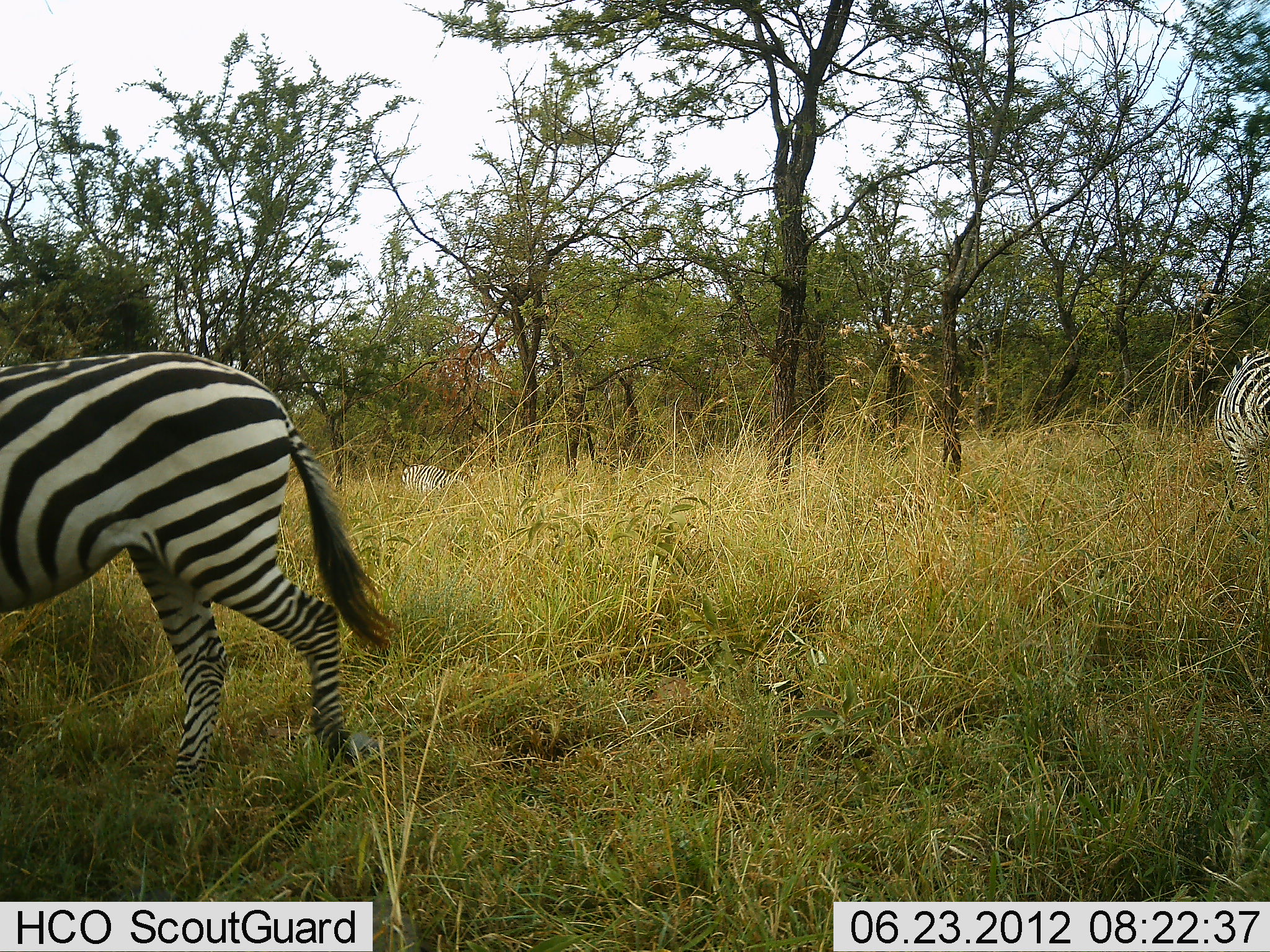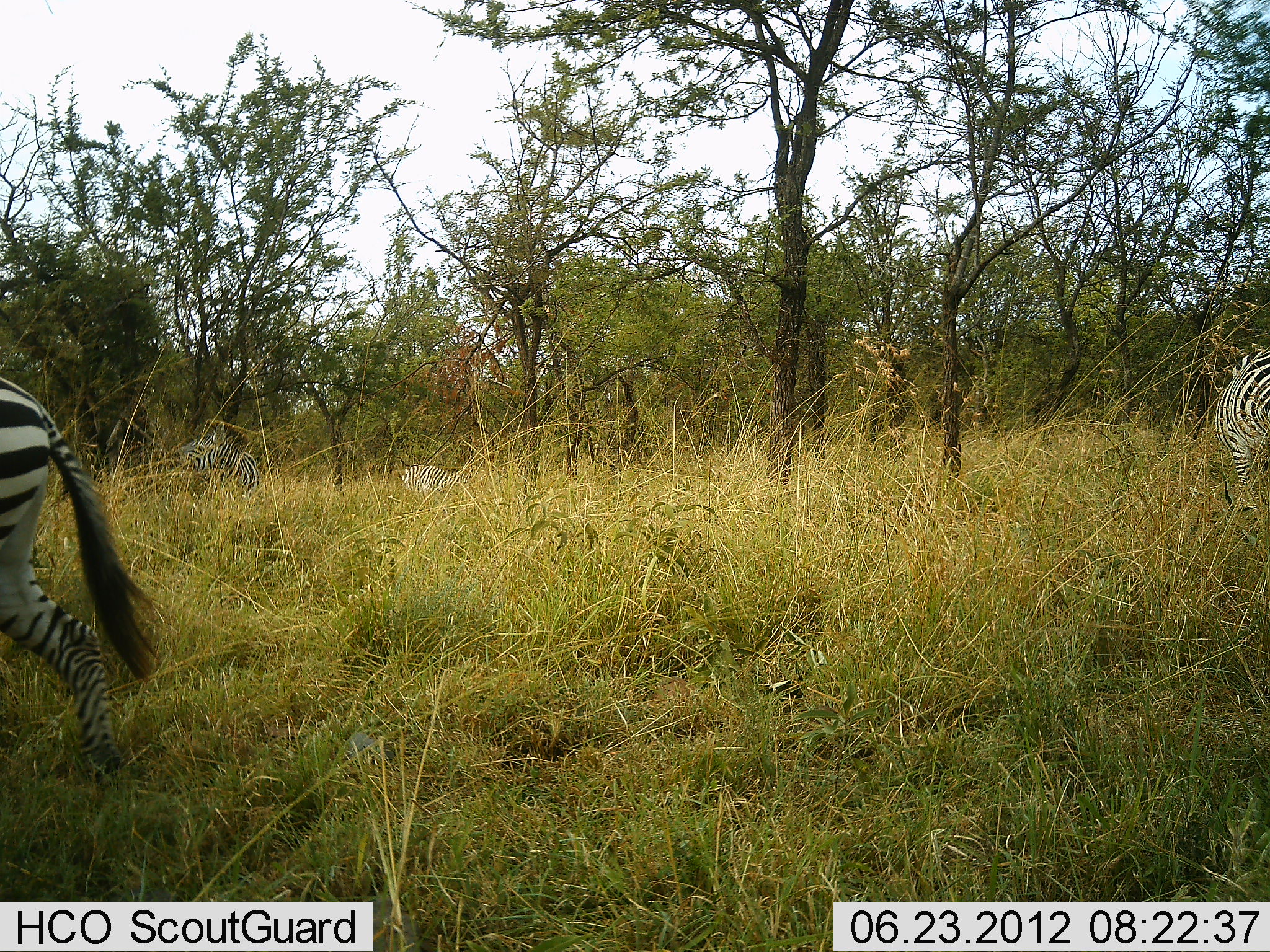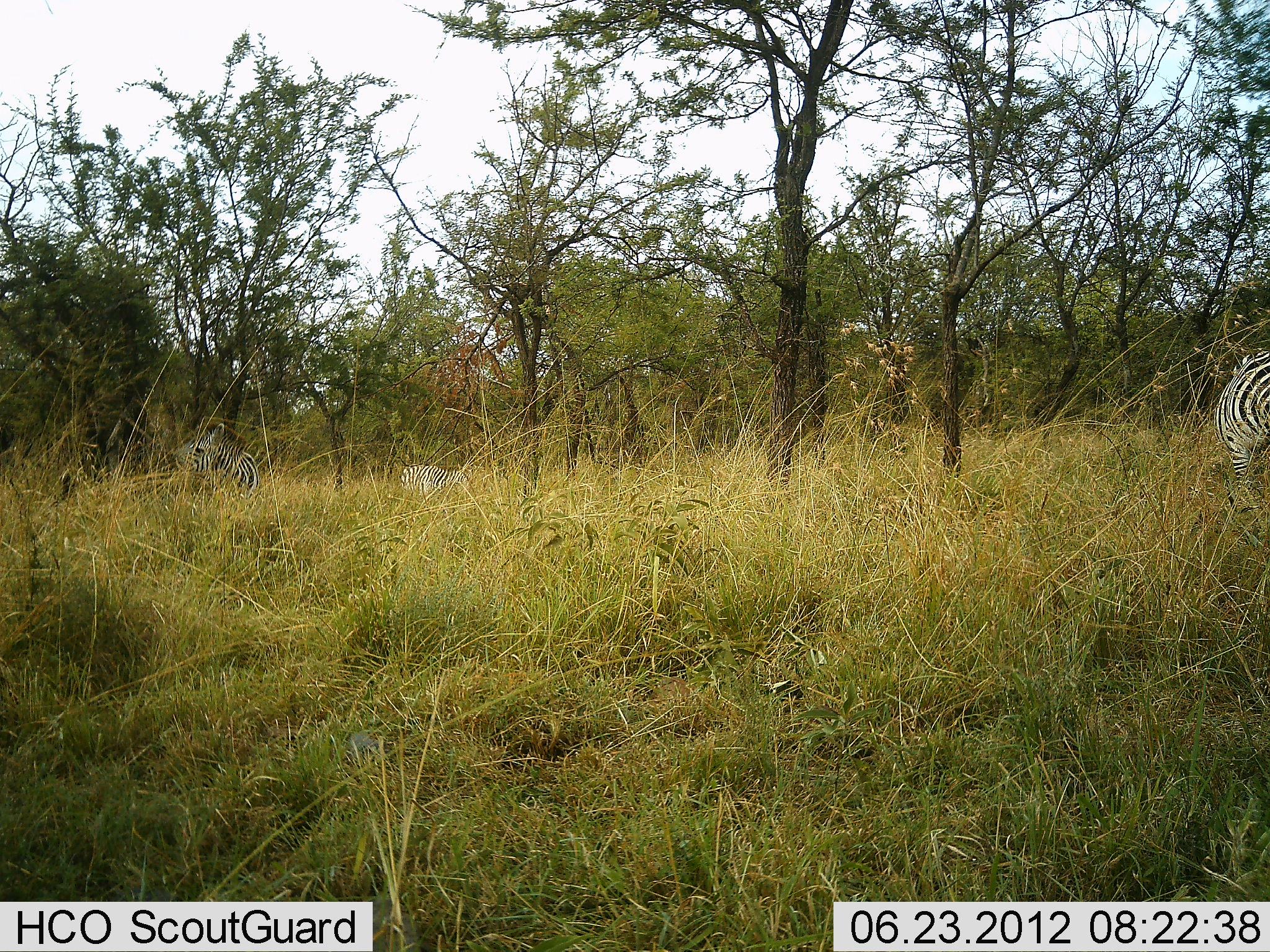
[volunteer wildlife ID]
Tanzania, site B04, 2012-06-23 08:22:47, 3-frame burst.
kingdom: Animalia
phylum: Chordata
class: Mammalia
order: Perissodactyla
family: Equidae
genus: Equus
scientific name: Equus quagga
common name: plains zebra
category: zebra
Zebra (plains zebra) (Equus quagga), count 4. Behavior (volunteer vote fractions): standing 70%, resting 10%, moving 90%, interacting 0%. Young present (vote fraction): 0%. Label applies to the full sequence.